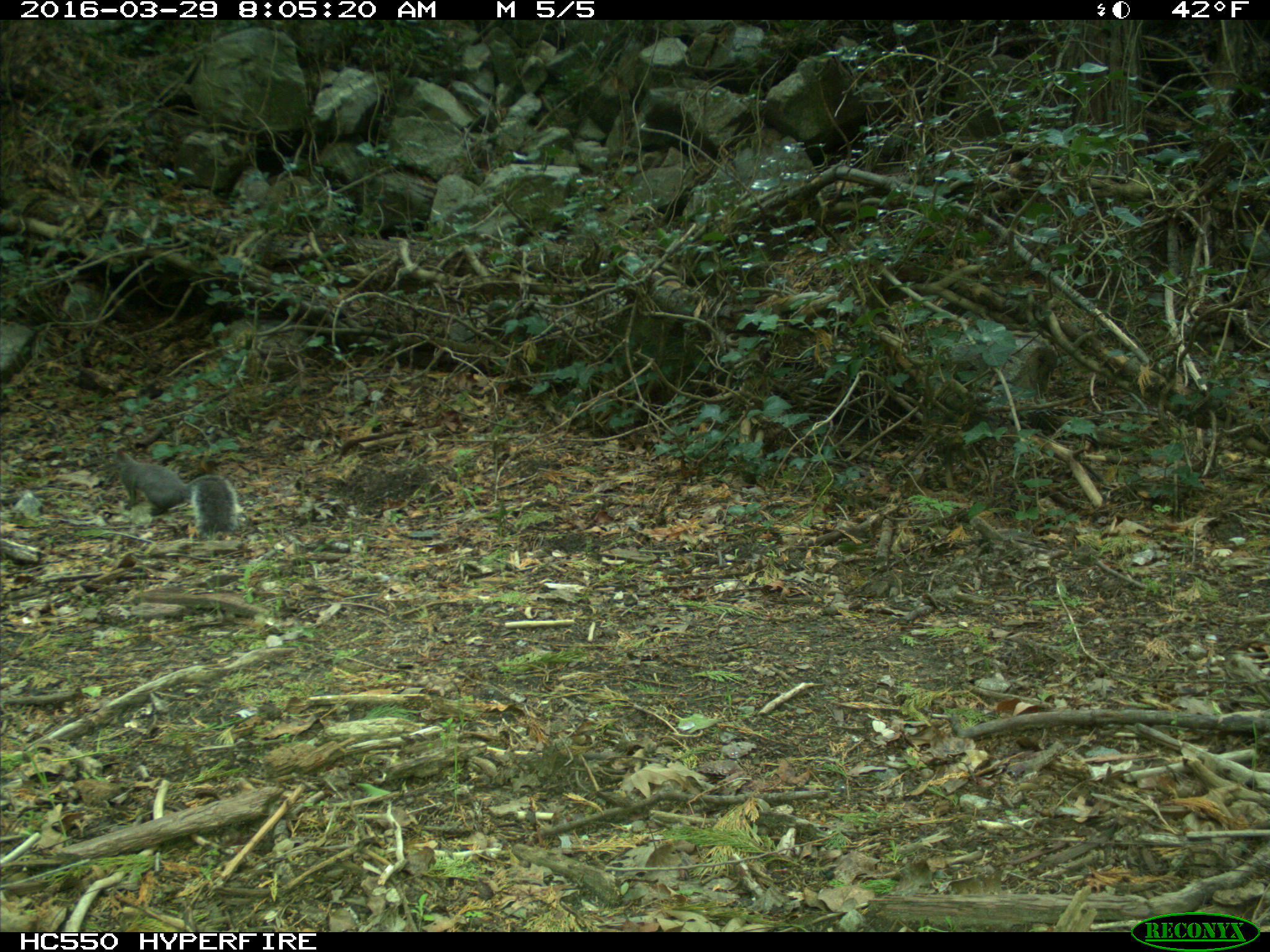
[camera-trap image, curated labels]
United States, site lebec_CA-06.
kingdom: Animalia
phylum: Chordata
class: Mammalia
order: Rodentia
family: Sciuridae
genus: Sciurus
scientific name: Sciurus carolinensis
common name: eastern gray squirrel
Sciurus carolinensis (eastern gray squirrel).